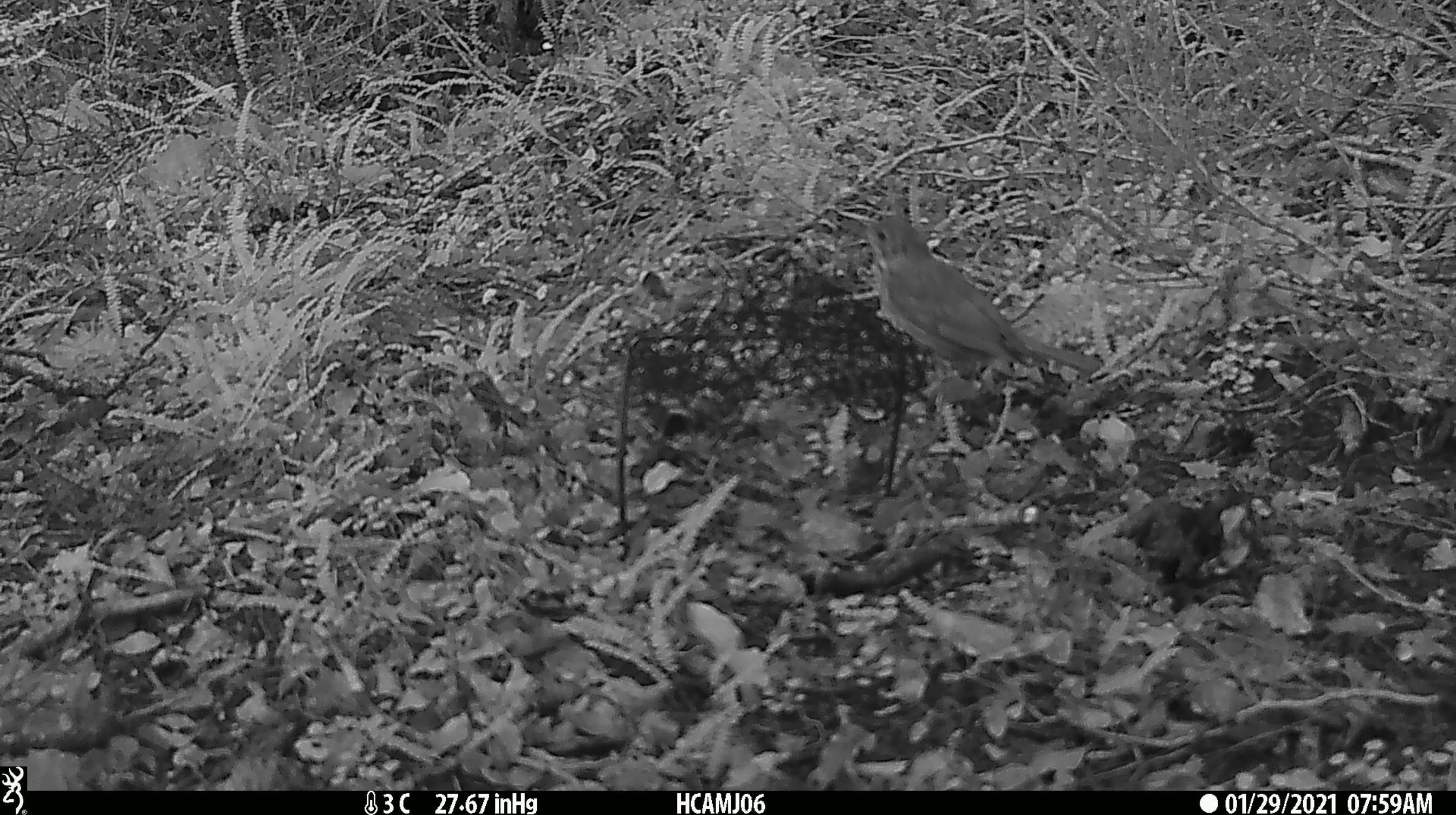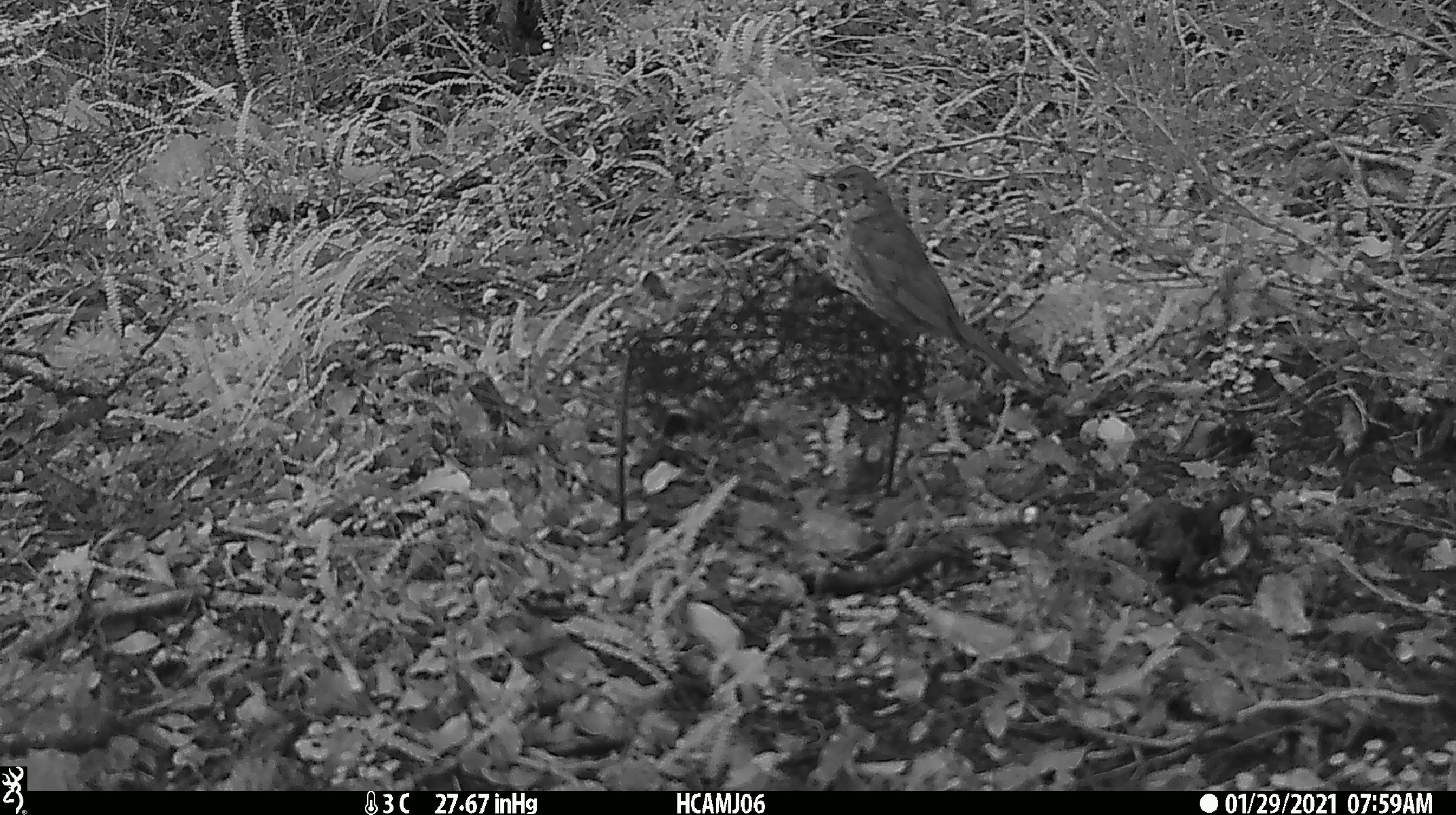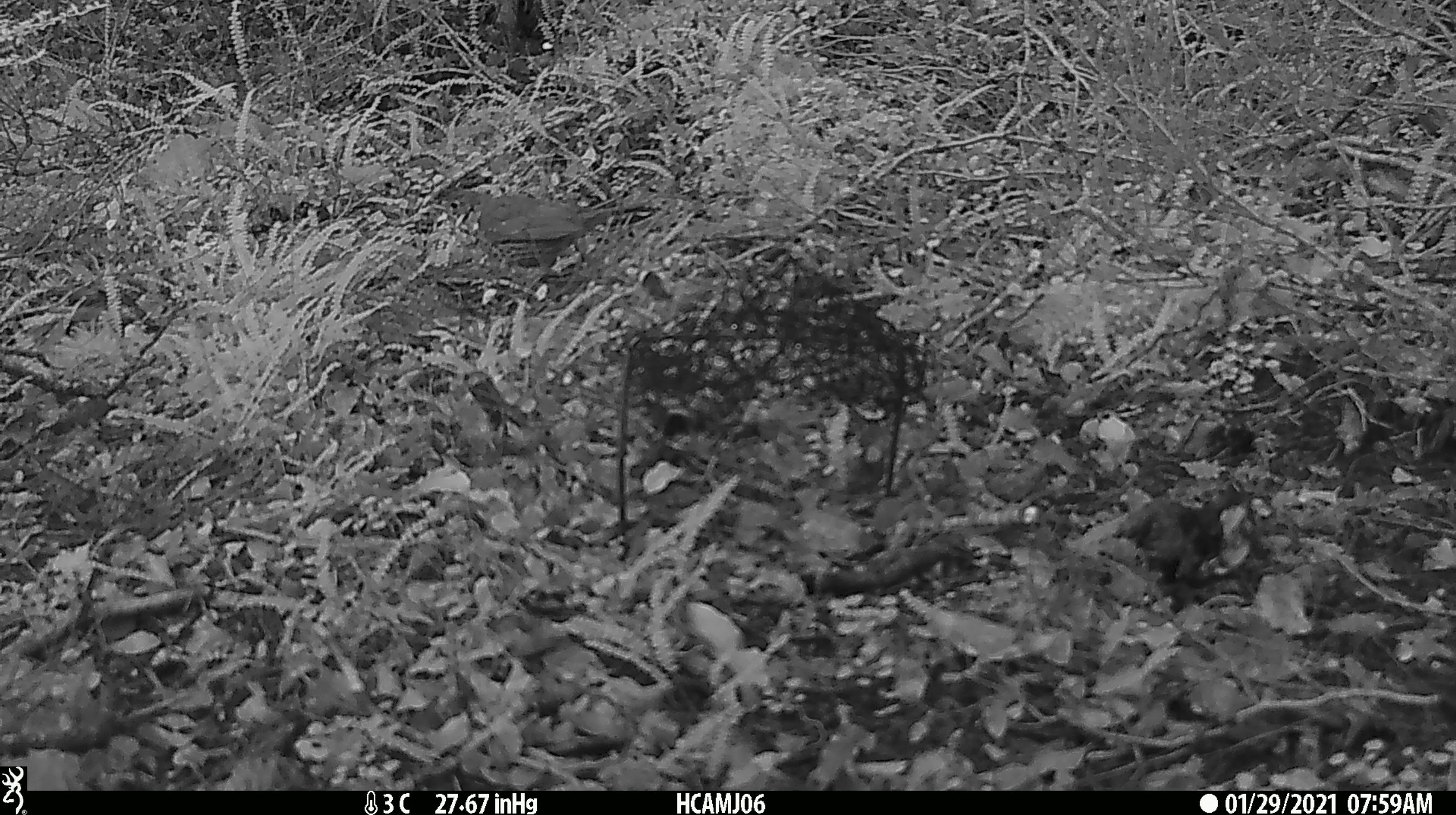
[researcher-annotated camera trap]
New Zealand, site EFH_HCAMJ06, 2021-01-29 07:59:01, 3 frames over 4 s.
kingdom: Animalia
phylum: Chordata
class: Aves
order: Passeriformes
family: Turdidae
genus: Turdus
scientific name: Turdus philomelos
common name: song thrush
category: thrush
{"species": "thrush (song thrush) (Turdus philomelos)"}